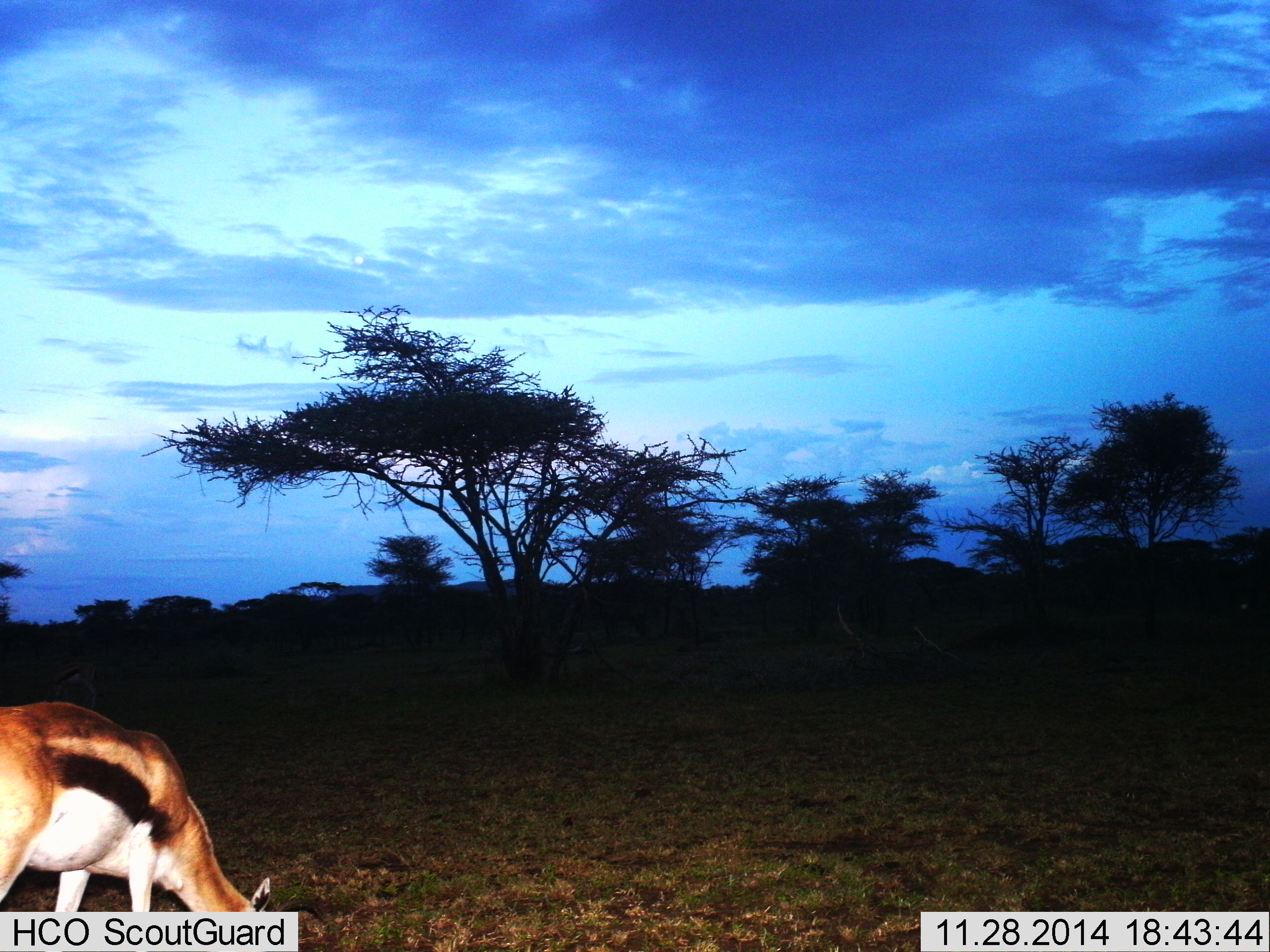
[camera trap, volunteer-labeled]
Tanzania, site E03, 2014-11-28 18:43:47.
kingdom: Animalia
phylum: Chordata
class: Mammalia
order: Artiodactyla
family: Bovidae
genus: Eudorcas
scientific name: Eudorcas thomsonii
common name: thomson's gazelle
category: gazellethomsons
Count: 1.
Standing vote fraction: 10%.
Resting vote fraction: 0%.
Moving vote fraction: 0%.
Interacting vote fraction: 0%.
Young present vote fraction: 0%.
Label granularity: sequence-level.